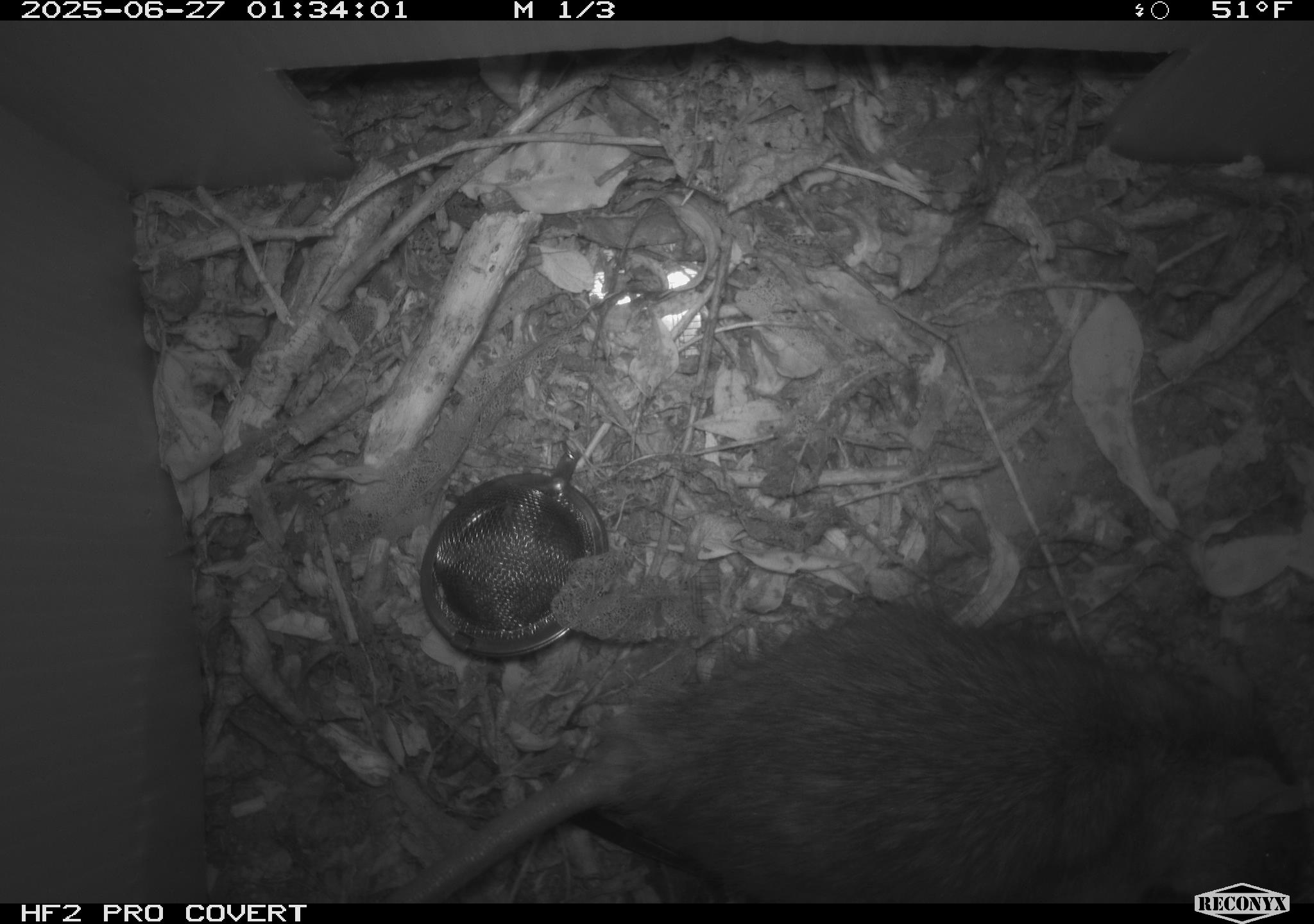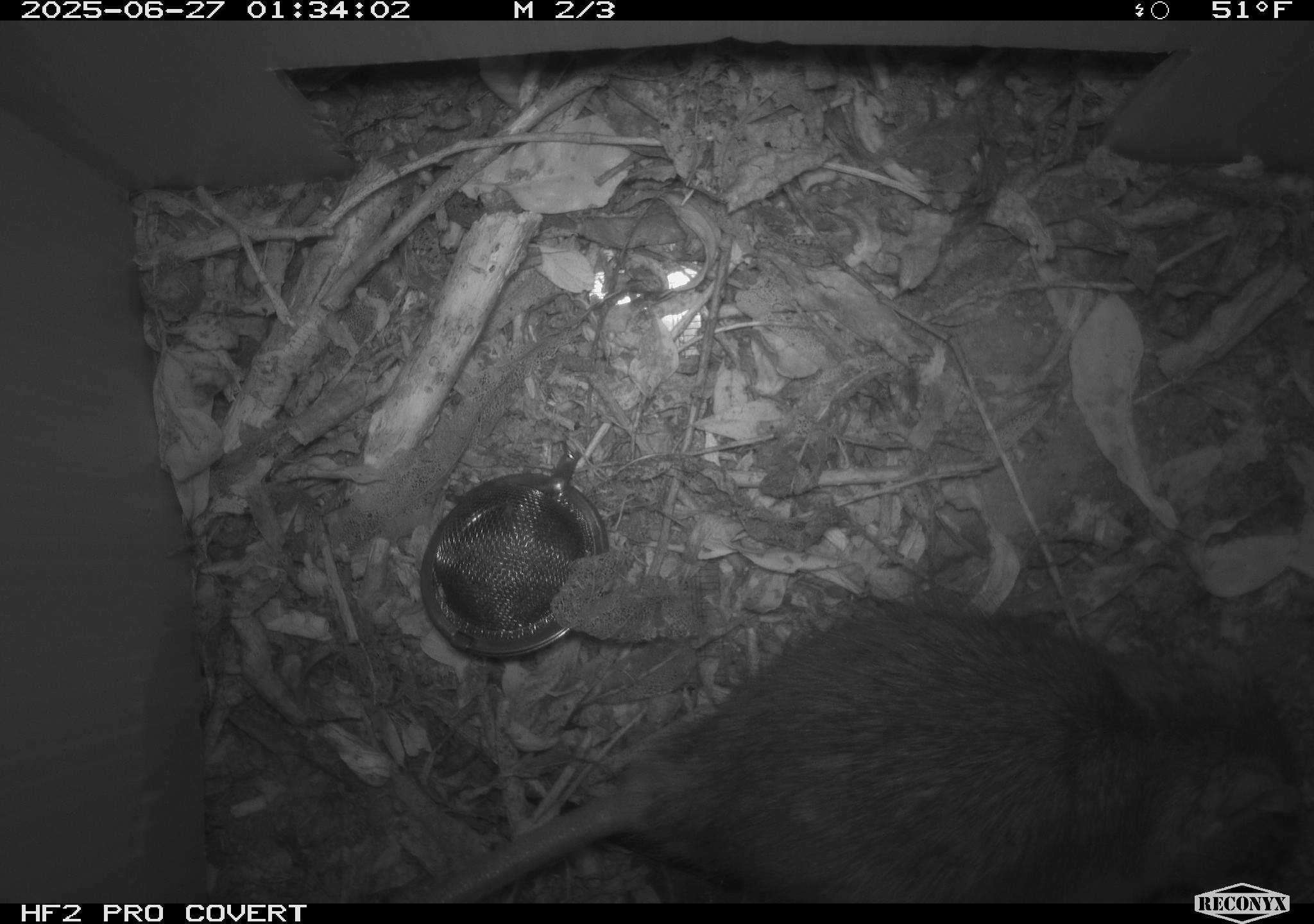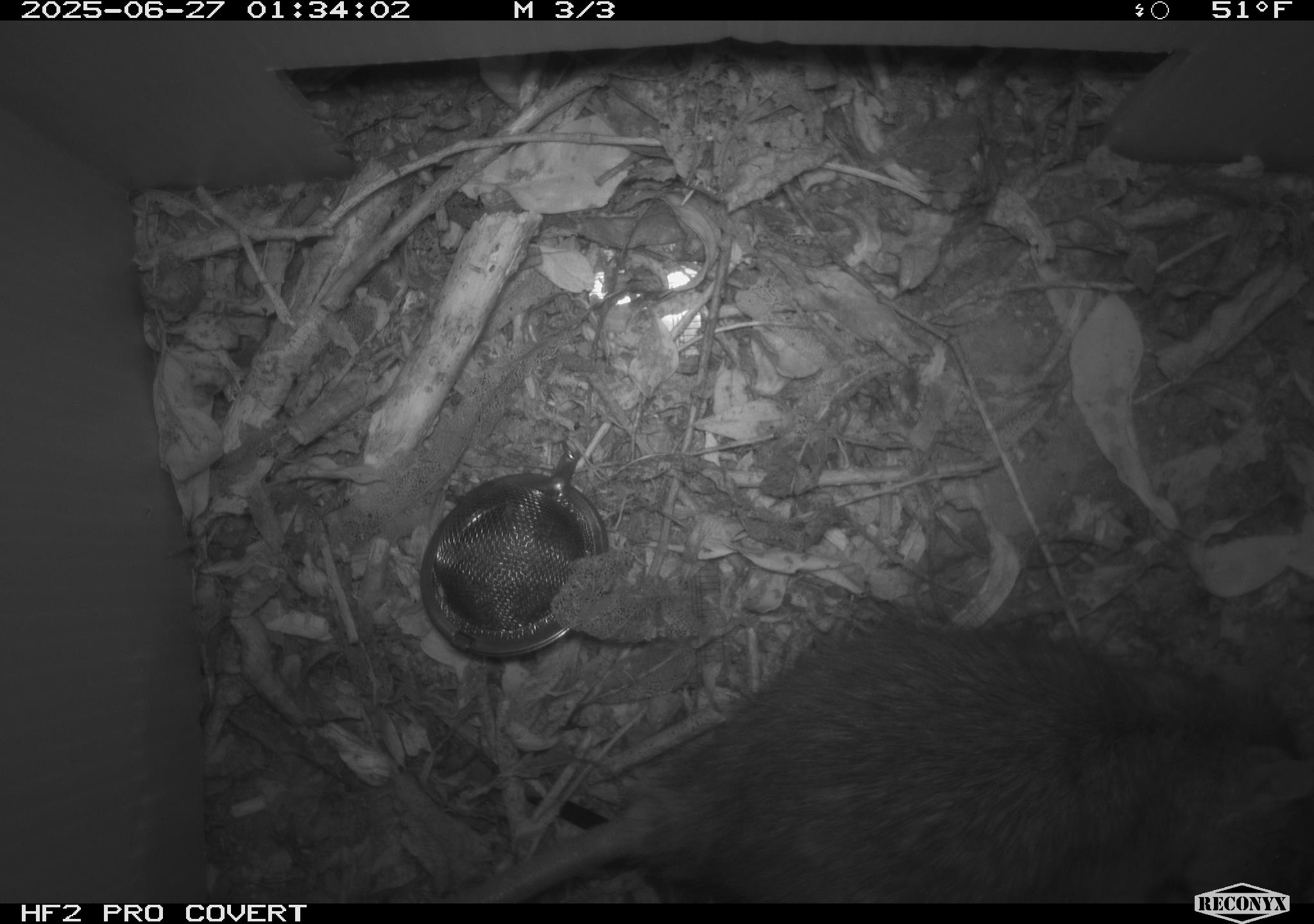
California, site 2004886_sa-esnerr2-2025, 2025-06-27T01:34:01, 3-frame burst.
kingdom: Animalia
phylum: Chordata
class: Mammalia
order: Rodentia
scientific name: Rodentia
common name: rodent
Rodent (Rodentia).